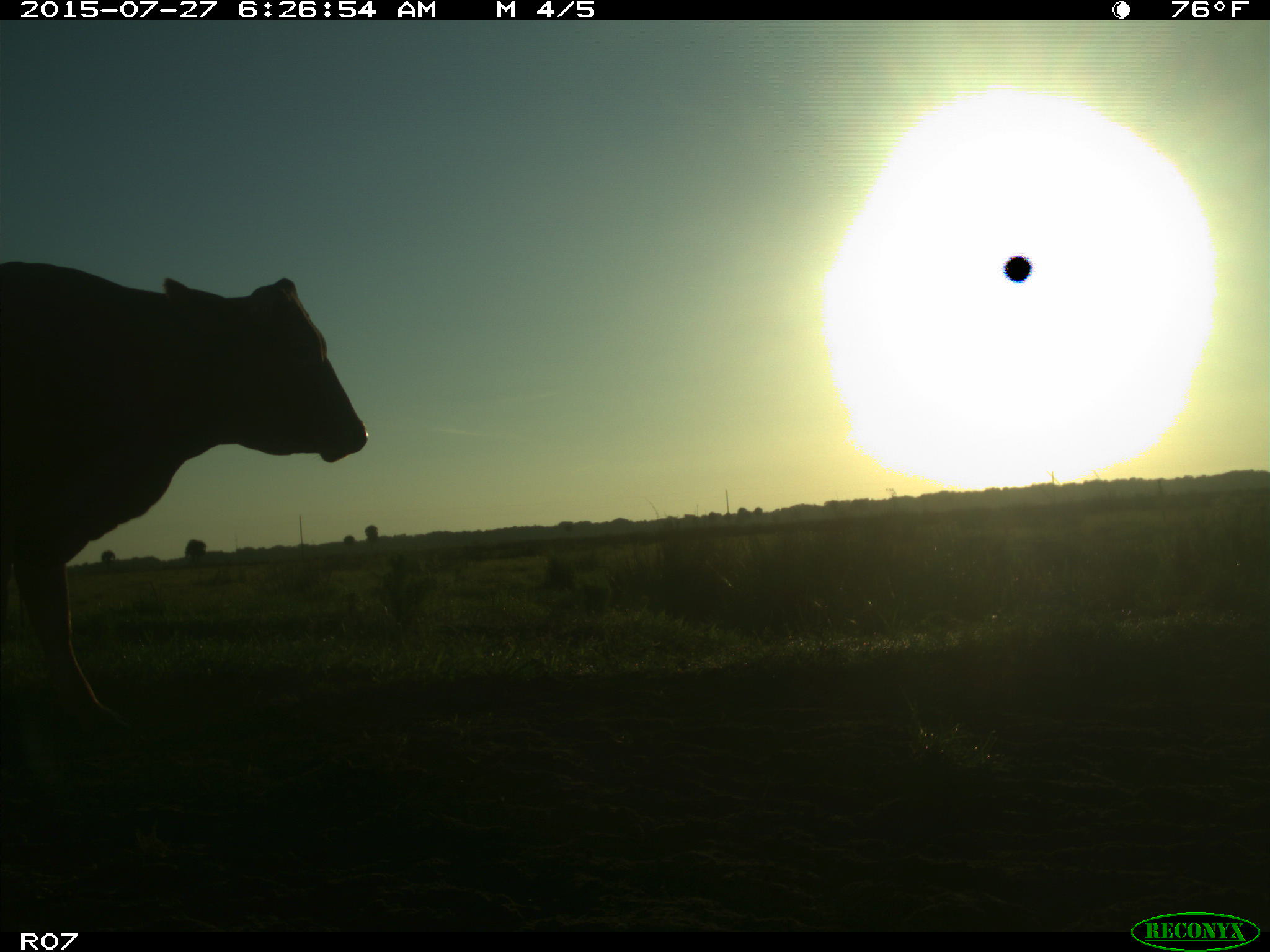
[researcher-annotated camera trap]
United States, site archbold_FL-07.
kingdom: Animalia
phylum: Chordata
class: Mammalia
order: Artiodactyla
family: Bovidae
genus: Bos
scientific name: Bos taurus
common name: domestic cow